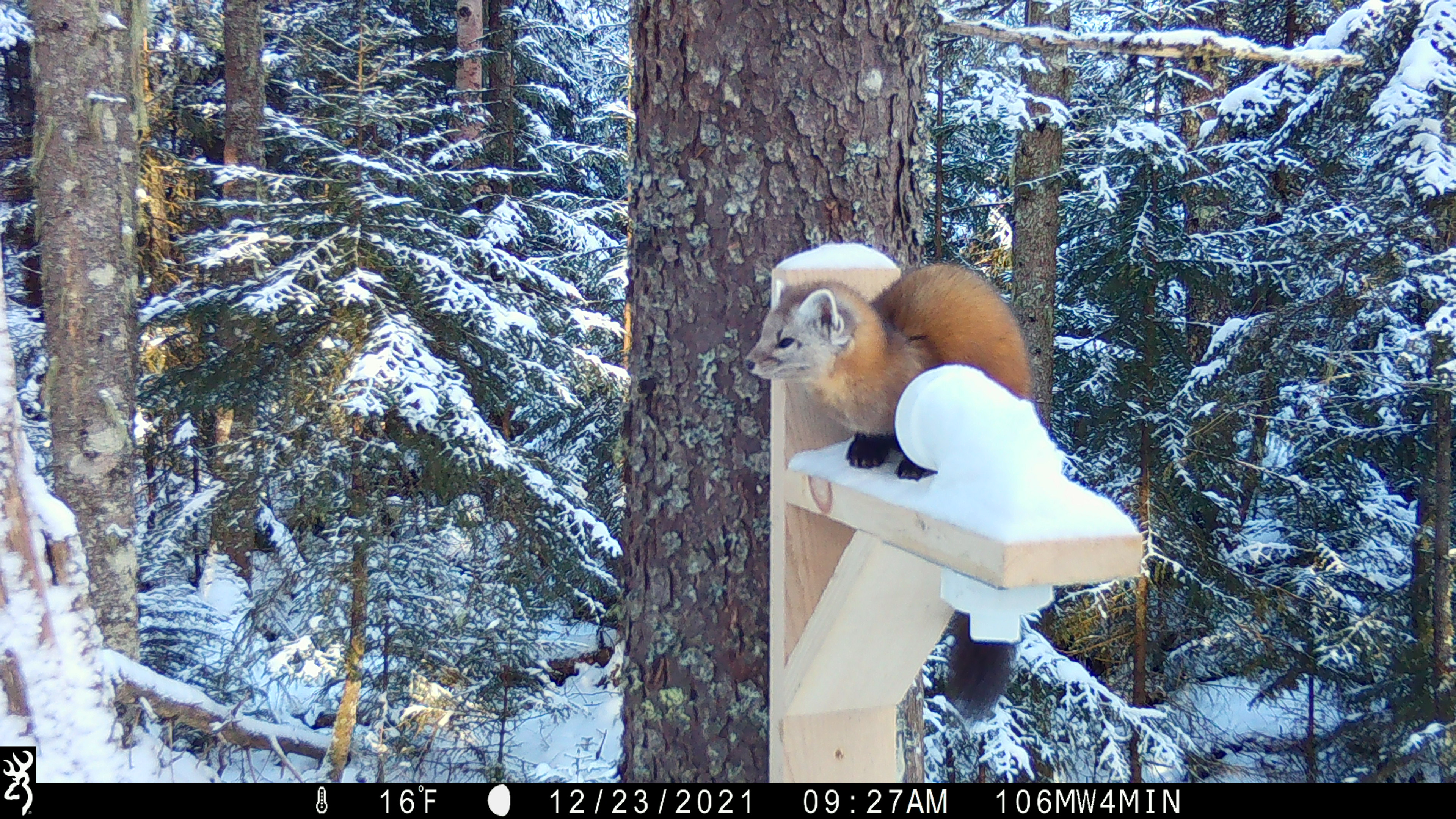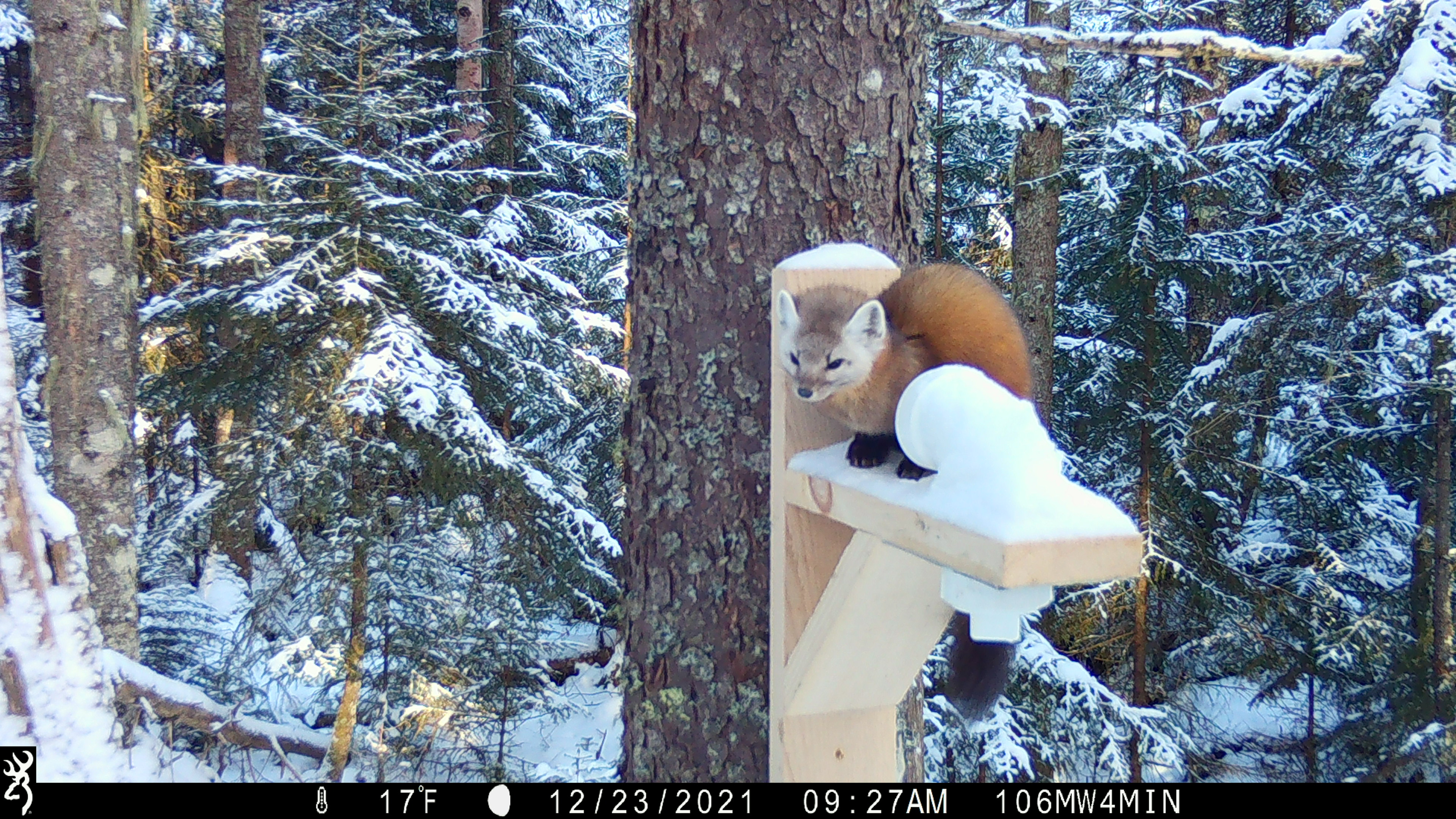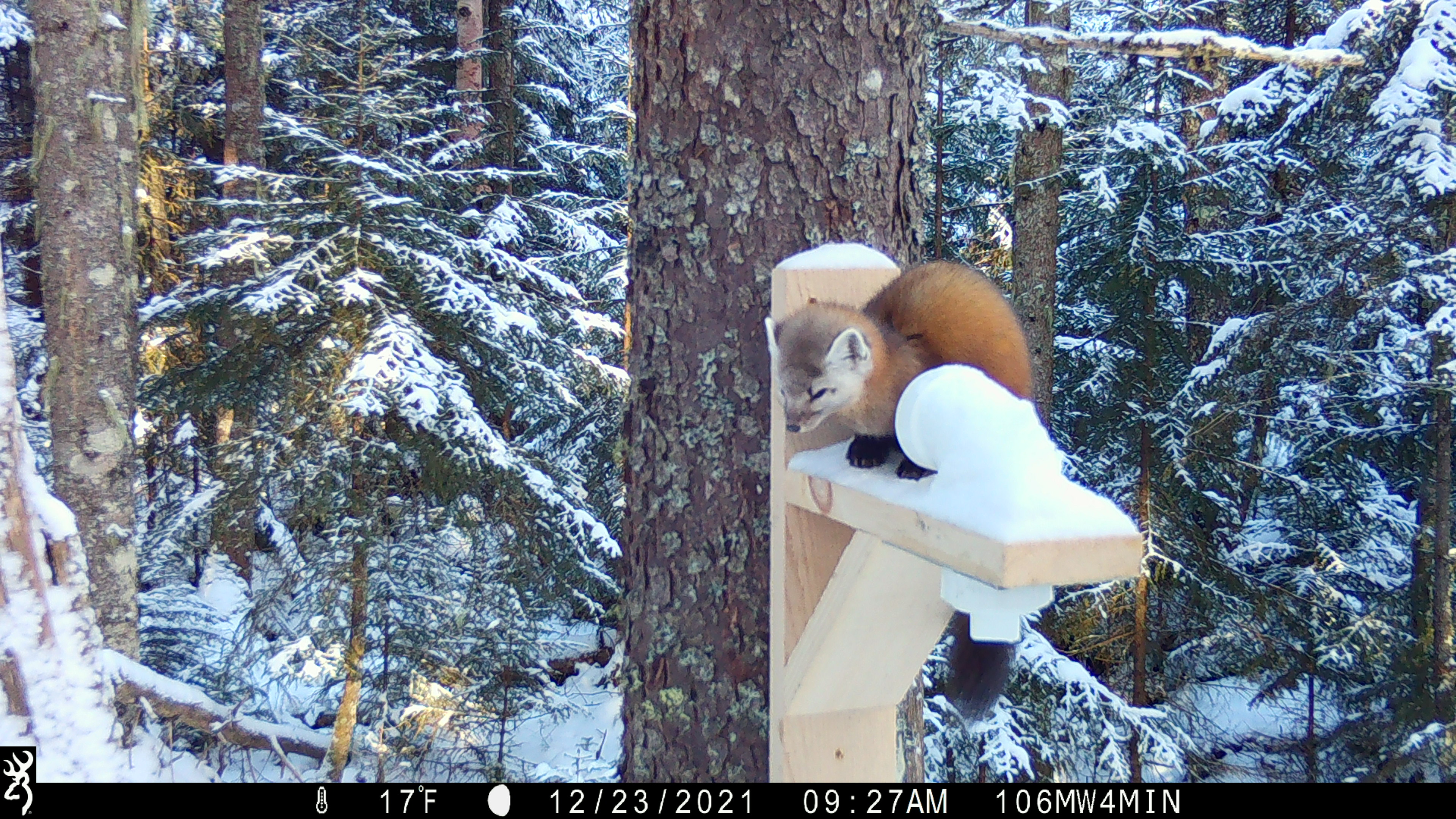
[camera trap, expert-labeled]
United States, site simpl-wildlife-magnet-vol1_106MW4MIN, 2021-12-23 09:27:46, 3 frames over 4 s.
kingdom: Animalia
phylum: Chordata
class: Mammalia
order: Carnivora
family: Mustelidae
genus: Martes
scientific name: Martes americana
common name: american marten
American marten (Martes americana).